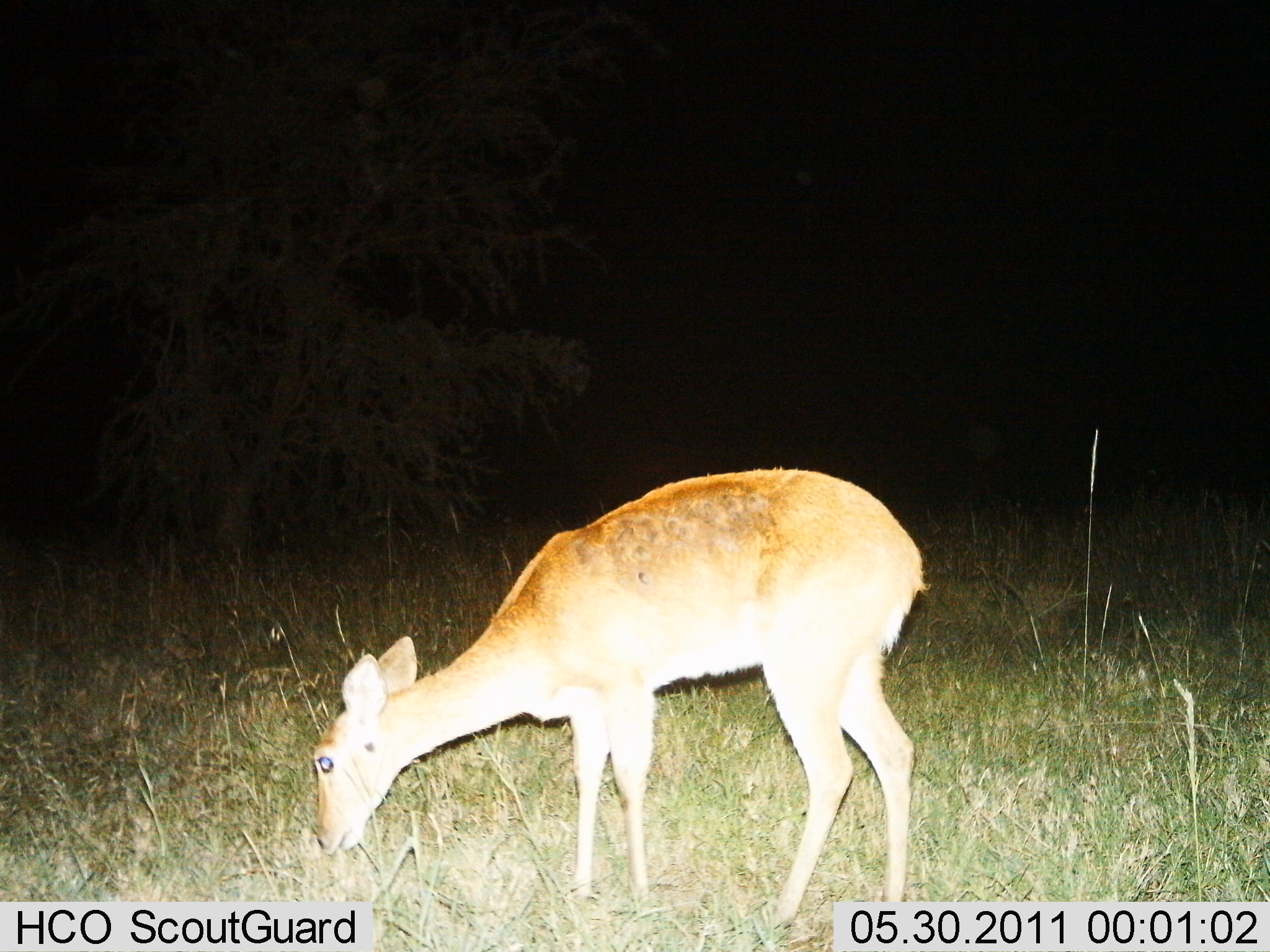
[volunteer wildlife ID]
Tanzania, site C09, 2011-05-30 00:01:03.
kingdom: Animalia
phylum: Chordata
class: Mammalia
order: Artiodactyla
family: Bovidae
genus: Redunca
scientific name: Redunca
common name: reedbuck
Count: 1.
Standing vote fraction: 18%.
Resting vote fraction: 0%.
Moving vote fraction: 0%.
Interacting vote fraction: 0%.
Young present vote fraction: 0%.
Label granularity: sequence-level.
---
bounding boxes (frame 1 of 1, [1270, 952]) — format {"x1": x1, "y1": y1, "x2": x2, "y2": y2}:
animal: {"x1": 312, "y1": 469, "x2": 929, "y2": 935}